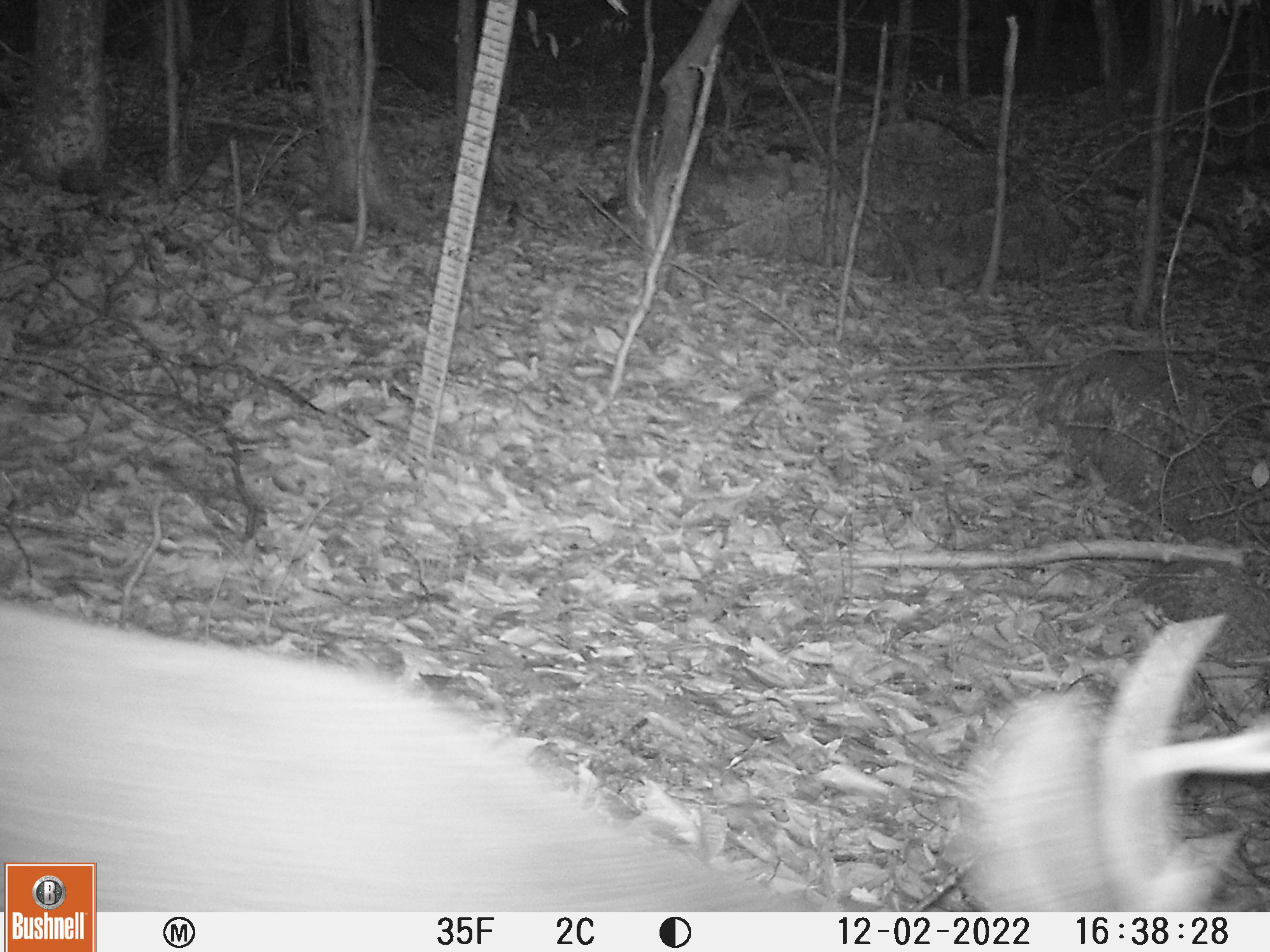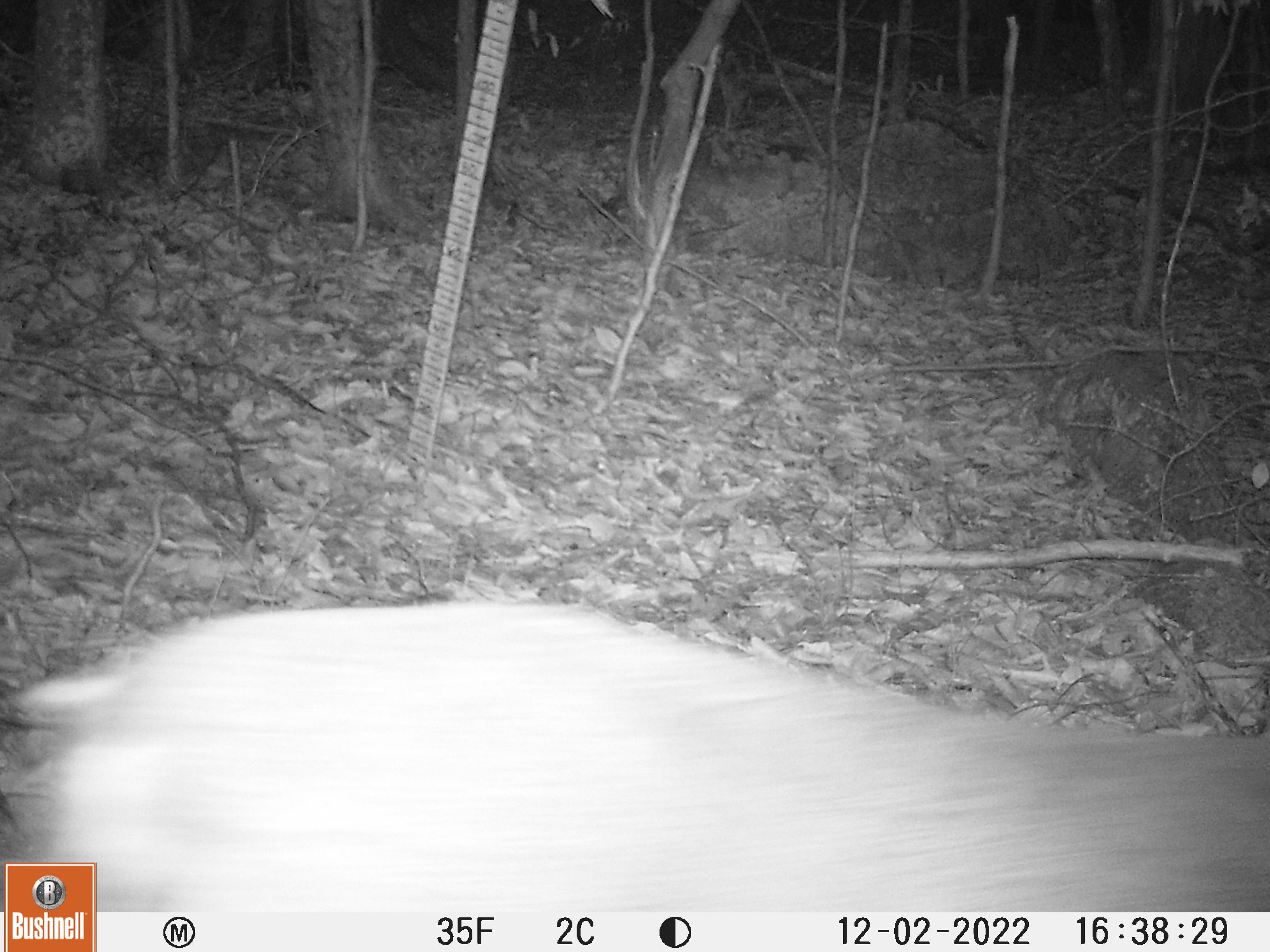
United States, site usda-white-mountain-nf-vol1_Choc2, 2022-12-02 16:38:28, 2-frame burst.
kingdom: Animalia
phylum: Chordata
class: Mammalia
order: Artiodactyla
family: Cervidae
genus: Odocoileus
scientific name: Odocoileus virginianus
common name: white-tailed deer